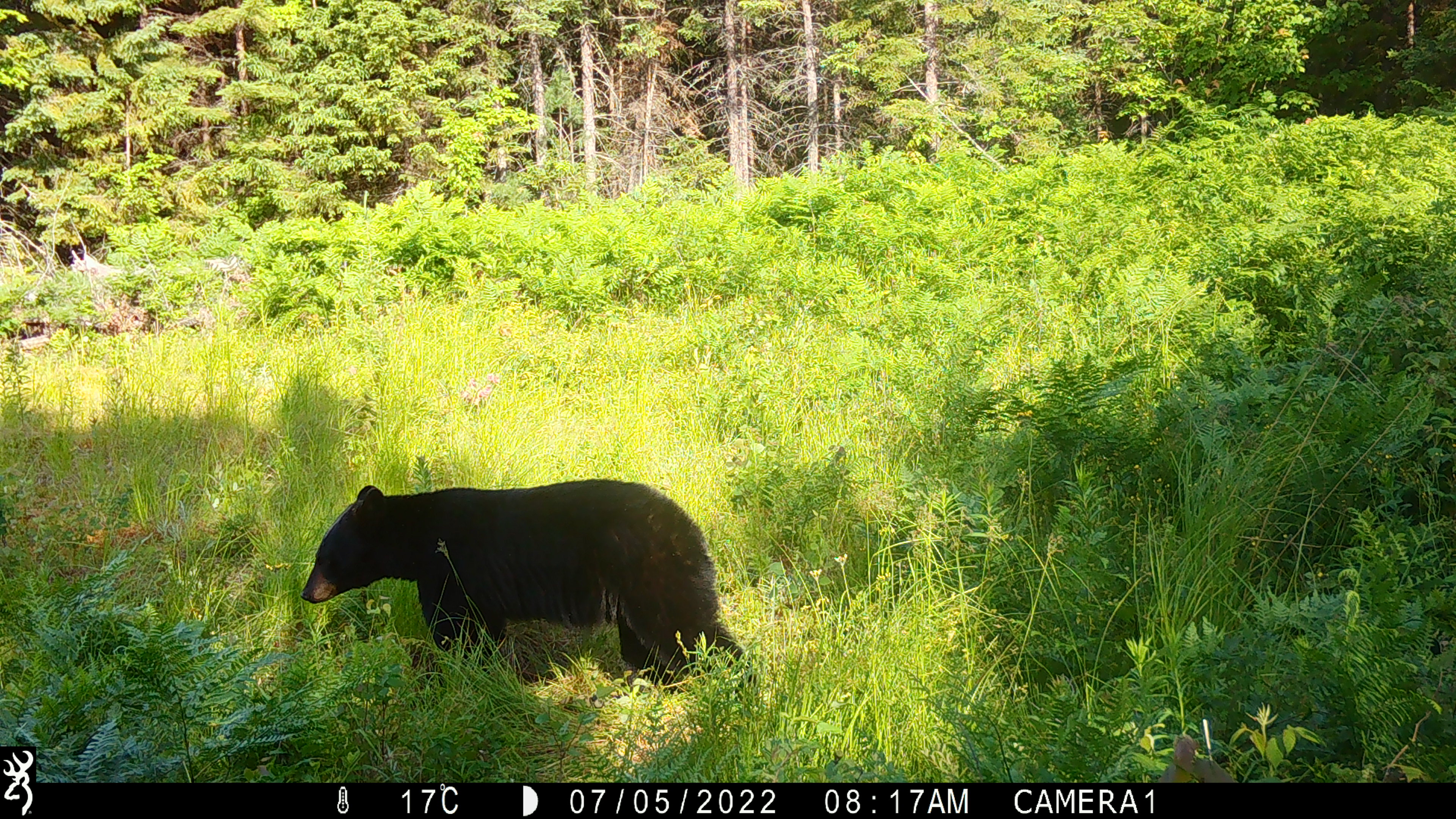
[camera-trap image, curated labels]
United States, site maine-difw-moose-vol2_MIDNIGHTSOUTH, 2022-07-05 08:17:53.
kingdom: Animalia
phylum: Chordata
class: Mammalia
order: Carnivora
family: Ursidae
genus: Ursus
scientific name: Ursus americanus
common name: black bear